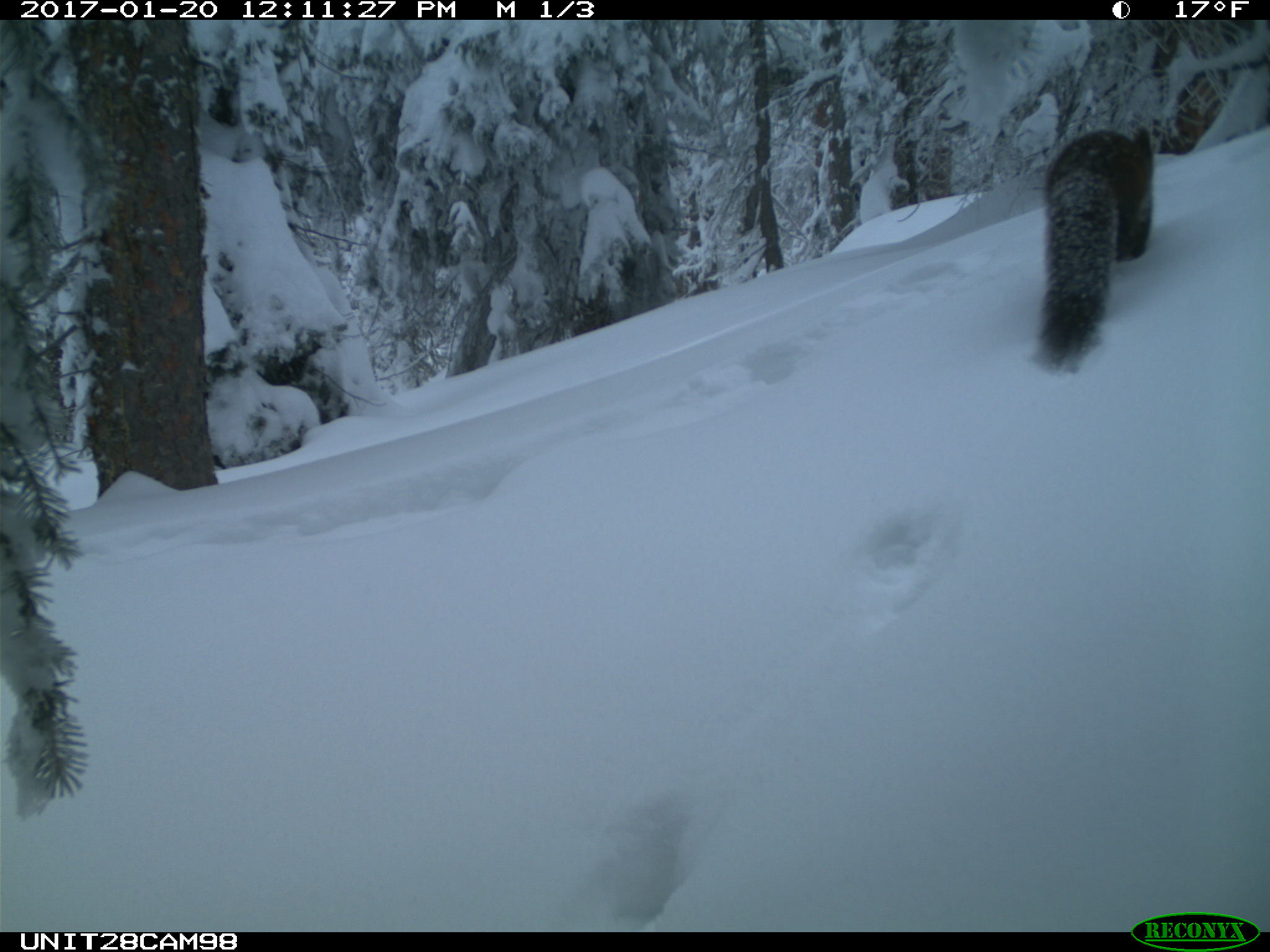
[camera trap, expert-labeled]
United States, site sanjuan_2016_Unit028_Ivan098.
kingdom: Animalia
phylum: Chordata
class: Mammalia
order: Carnivora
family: Mustelidae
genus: Martes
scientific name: Martes americana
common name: american marten